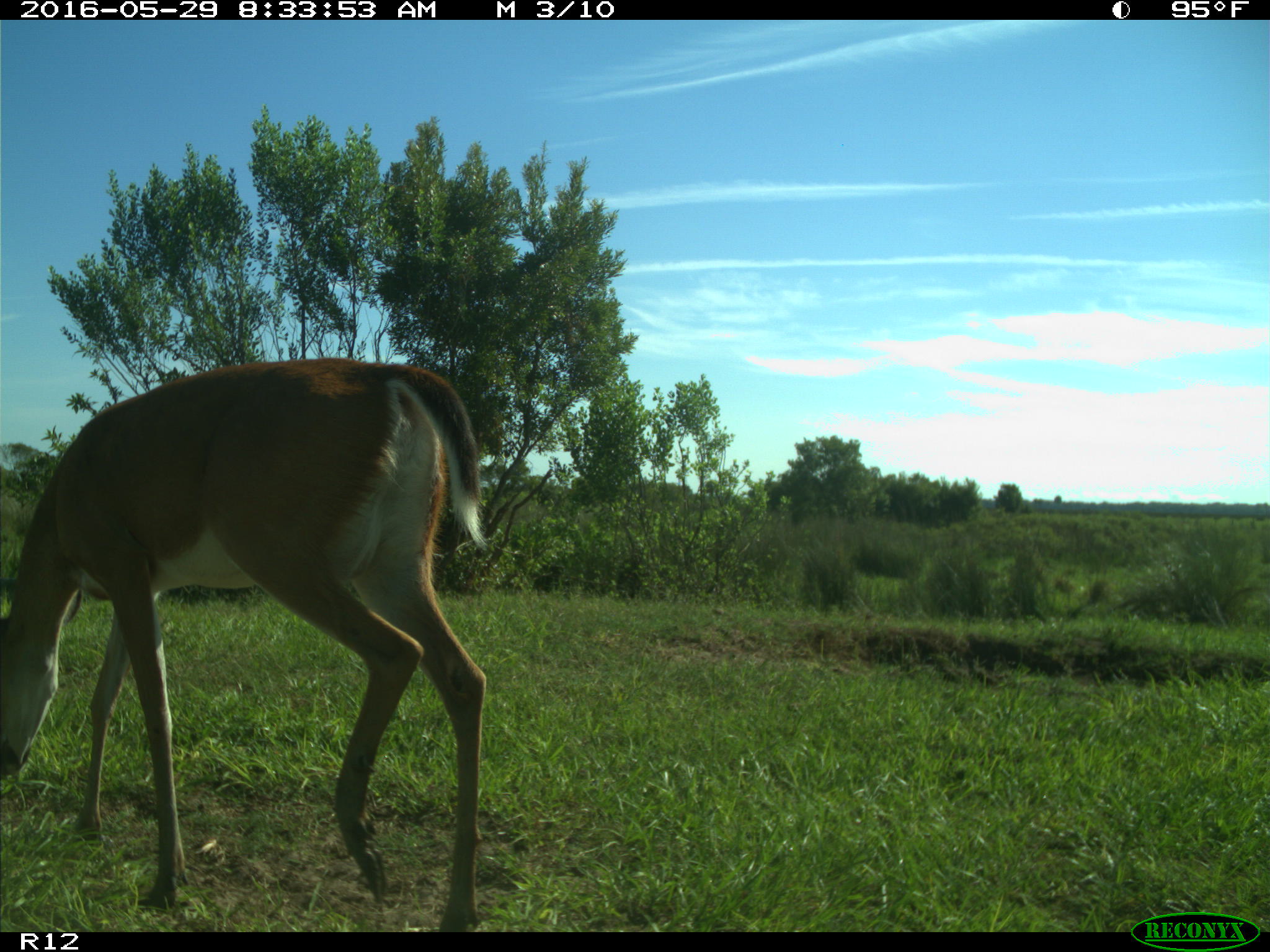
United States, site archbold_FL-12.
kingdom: Animalia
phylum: Chordata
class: Mammalia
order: Artiodactyla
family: Cervidae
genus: Odocoileus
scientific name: Odocoileus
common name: deer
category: unidentified deer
Unidentified deer (deer) (Odocoileus).